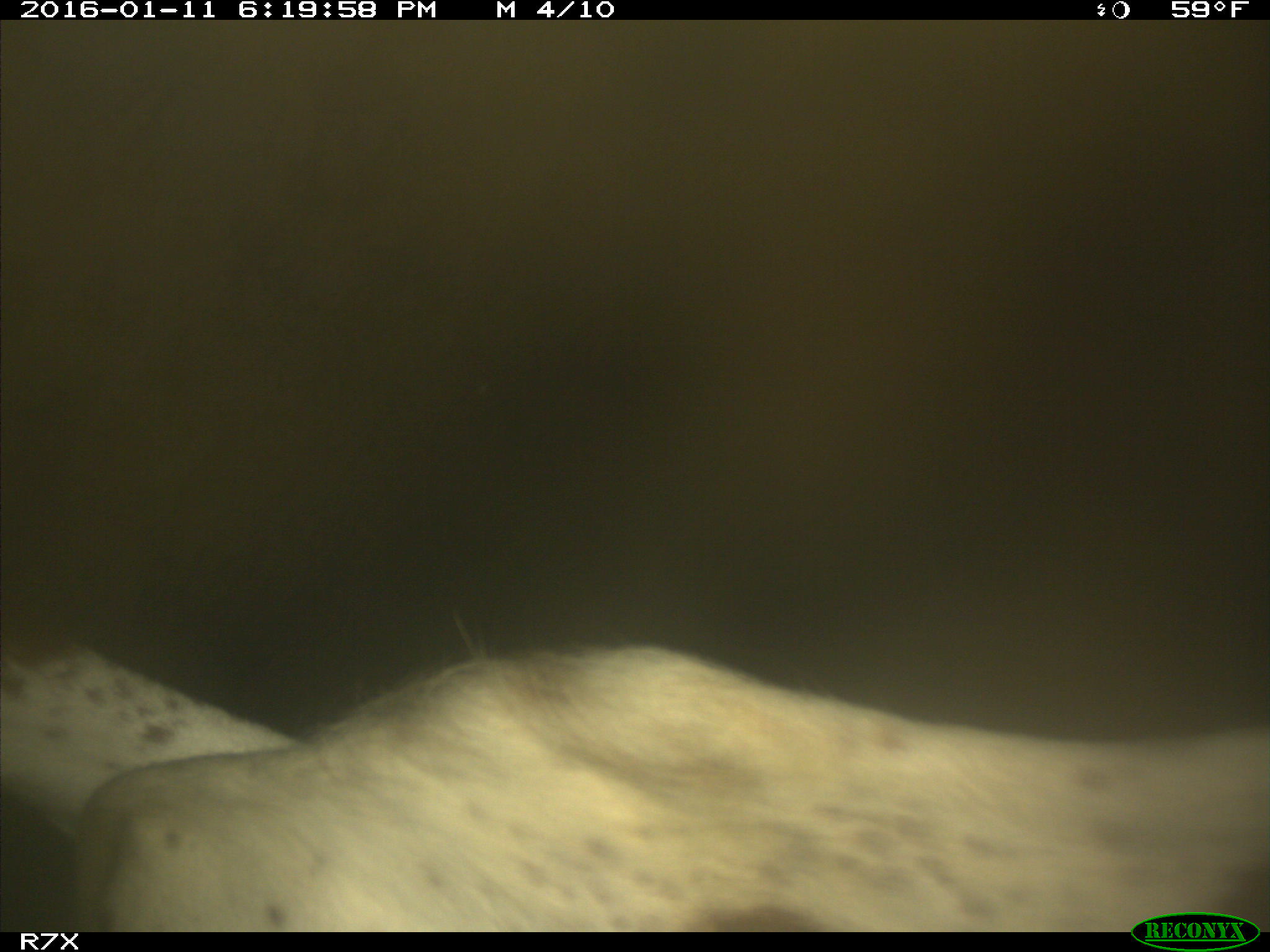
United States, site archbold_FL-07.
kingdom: Animalia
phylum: Chordata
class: Mammalia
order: Artiodactyla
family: Bovidae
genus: Bos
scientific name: Bos taurus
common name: domestic cow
Bos taurus (domestic cow).